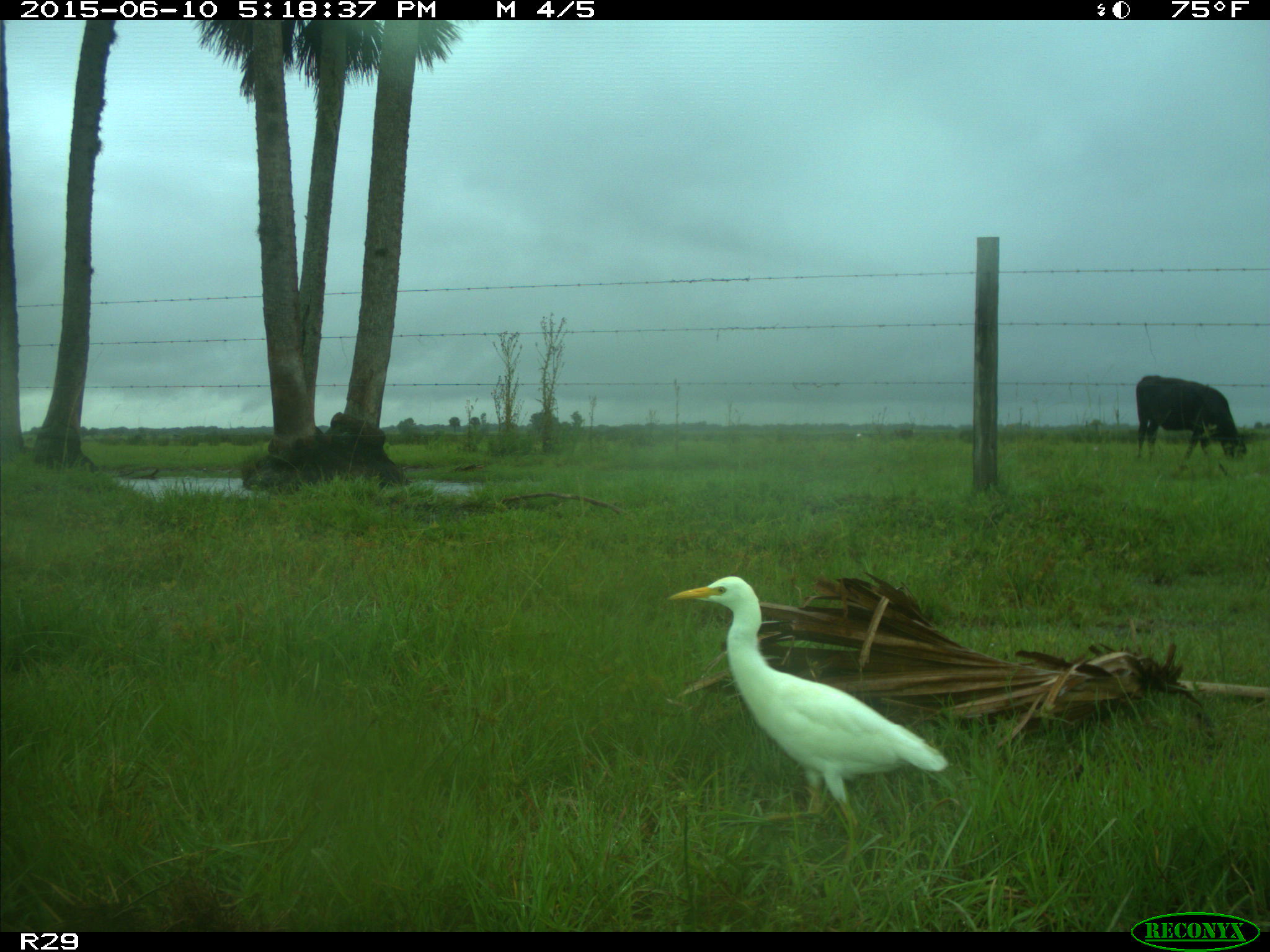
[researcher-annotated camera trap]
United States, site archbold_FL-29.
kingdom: Animalia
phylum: Chordata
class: Mammalia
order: Artiodactyla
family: Bovidae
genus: Bos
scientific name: Bos taurus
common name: domestic cow